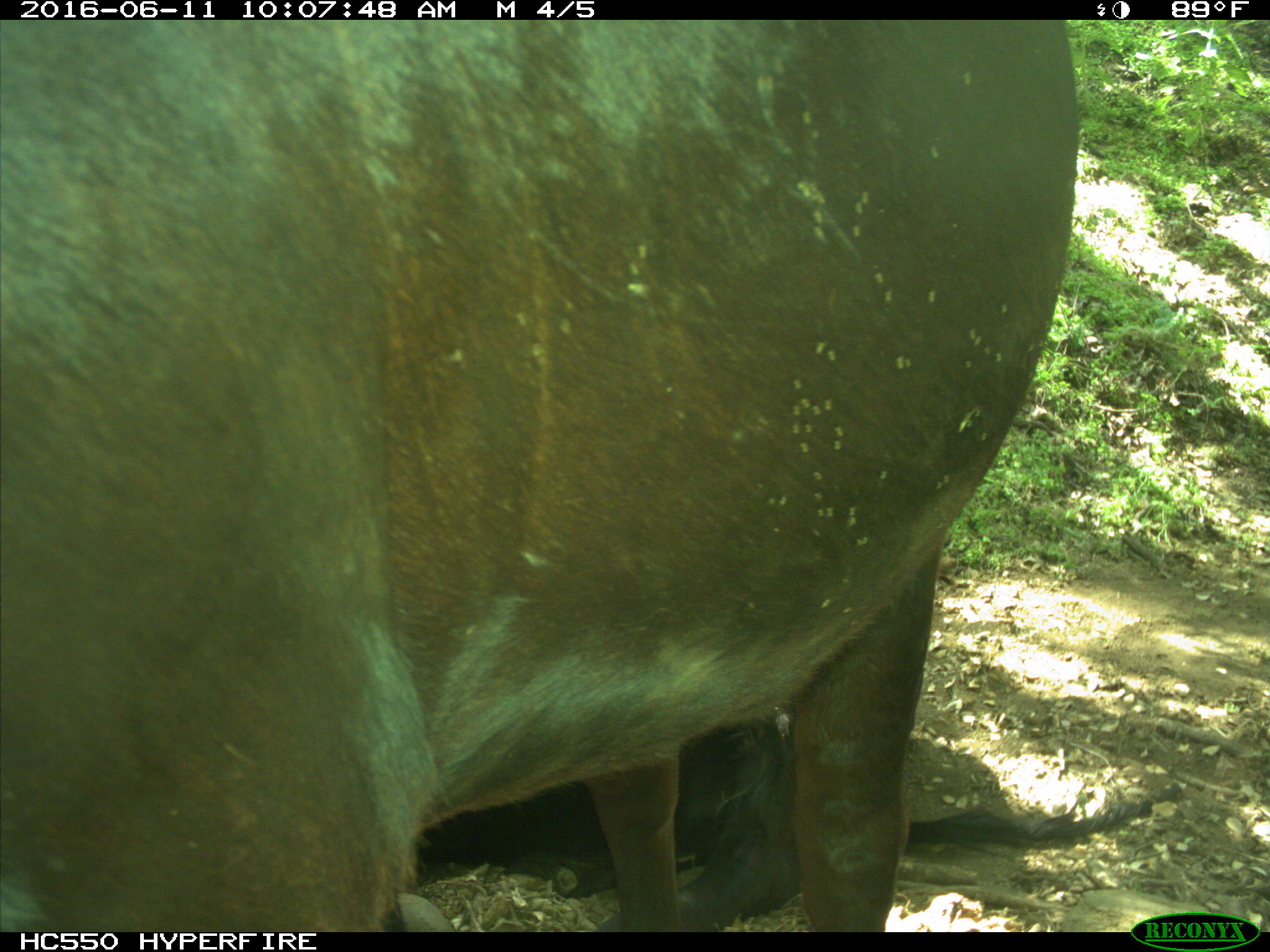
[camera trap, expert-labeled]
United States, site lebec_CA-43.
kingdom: Animalia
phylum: Chordata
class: Mammalia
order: Artiodactyla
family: Bovidae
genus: Bos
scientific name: Bos taurus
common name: domestic cow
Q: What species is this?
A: Bos taurus (domestic cow).